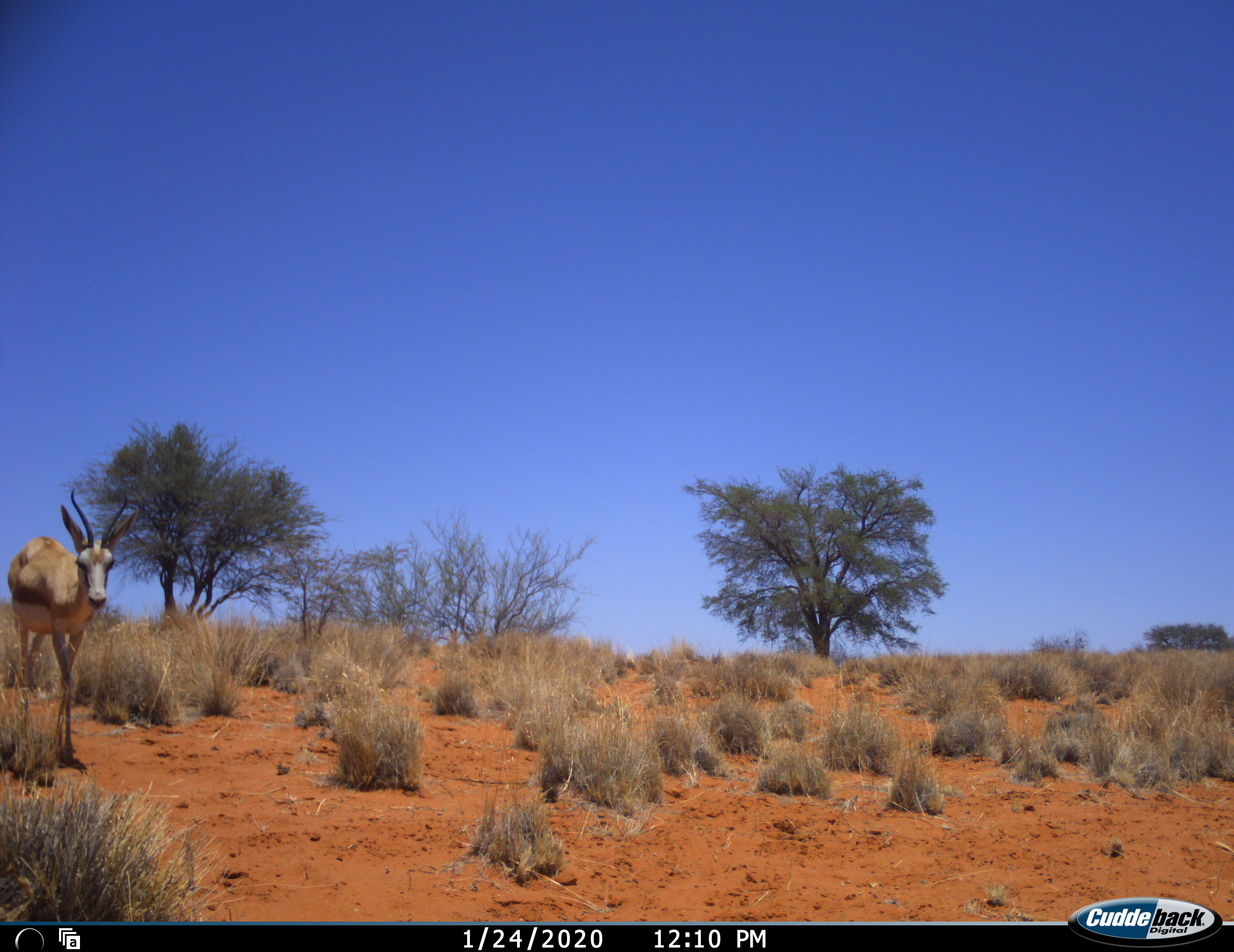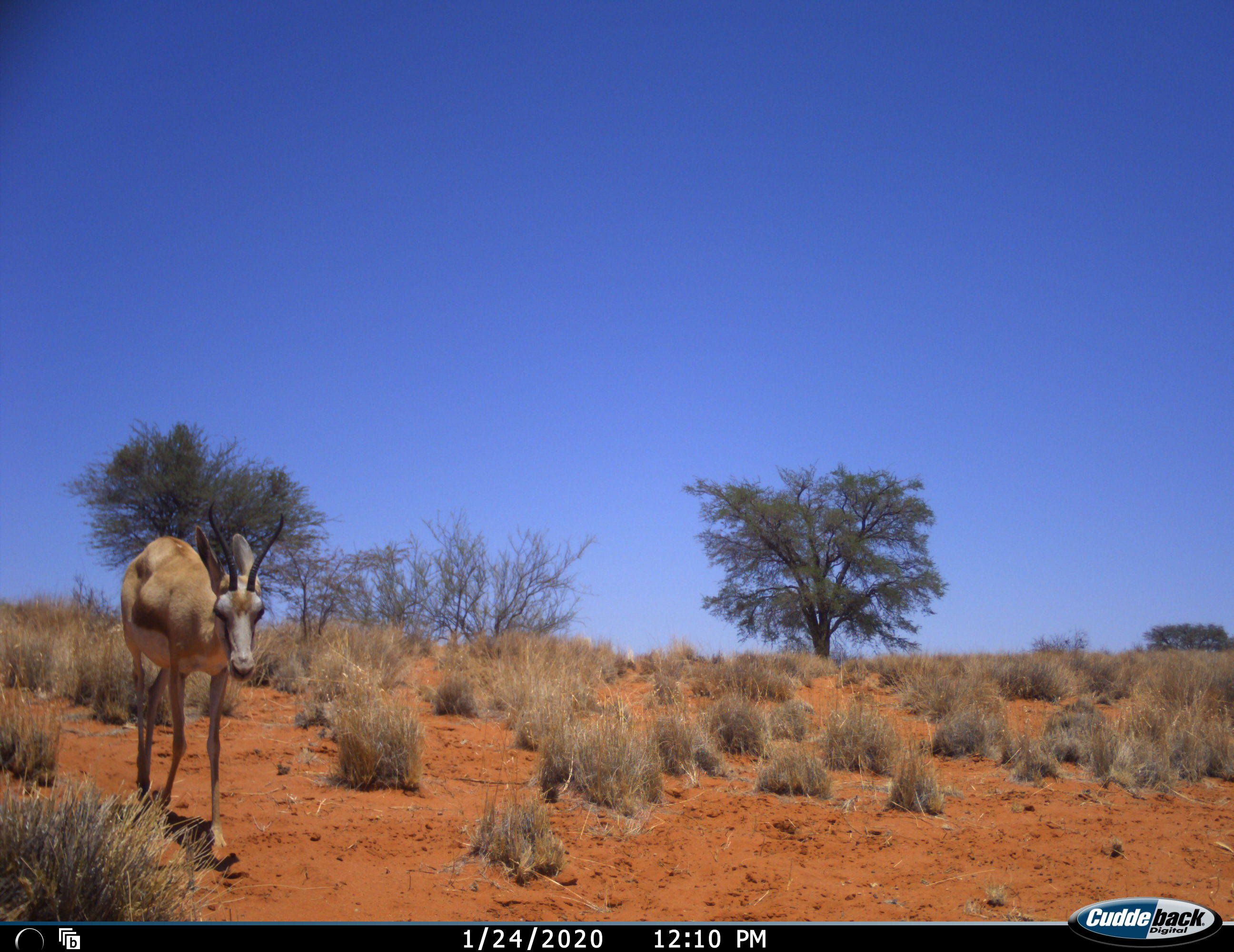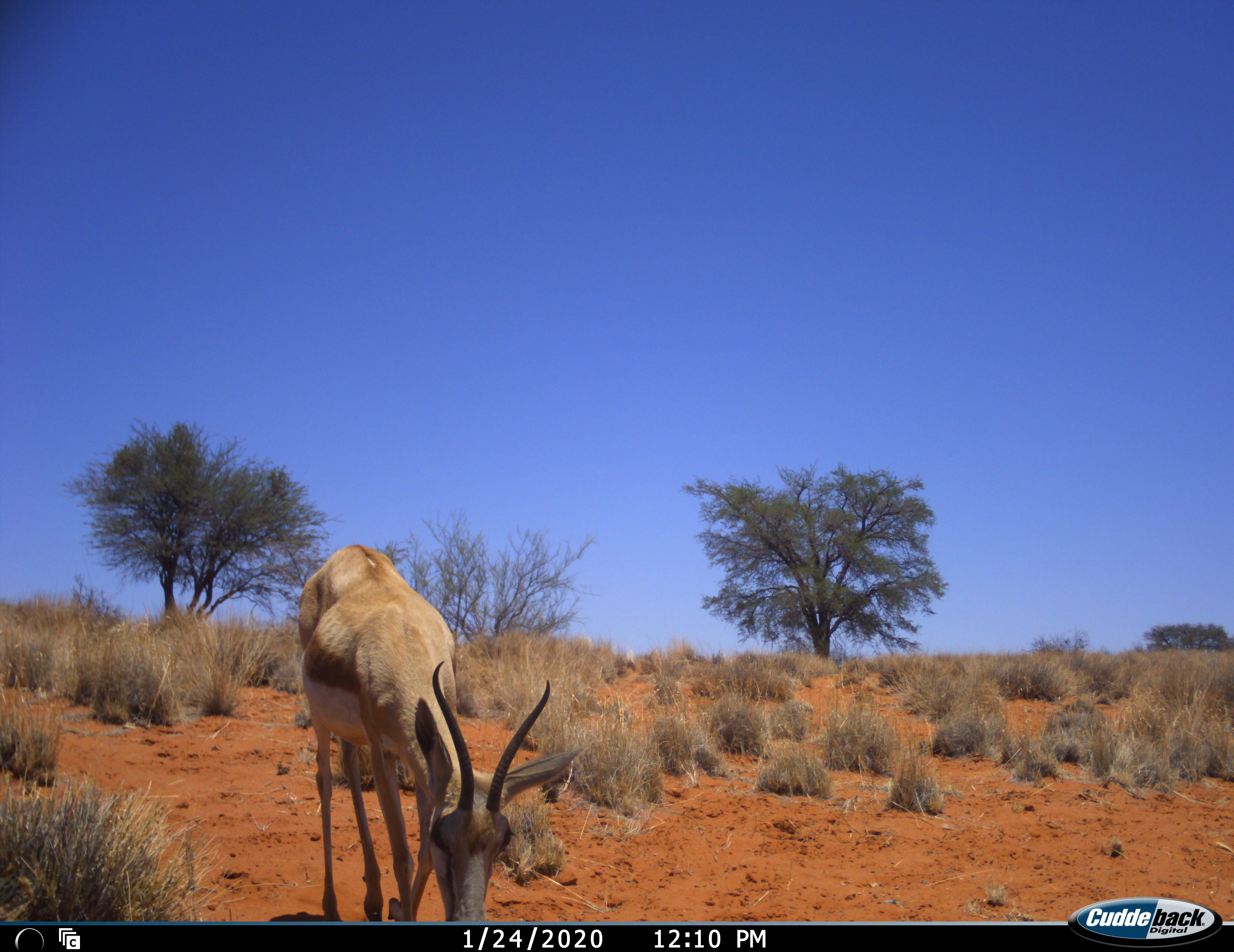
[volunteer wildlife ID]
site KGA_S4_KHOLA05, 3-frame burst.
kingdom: Animalia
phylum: Chordata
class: Mammalia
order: Artiodactyla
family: Bovidae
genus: Antidorcas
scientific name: Antidorcas marsupialis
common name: springbok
Springbok (Antidorcas marsupialis), count 1. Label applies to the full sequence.